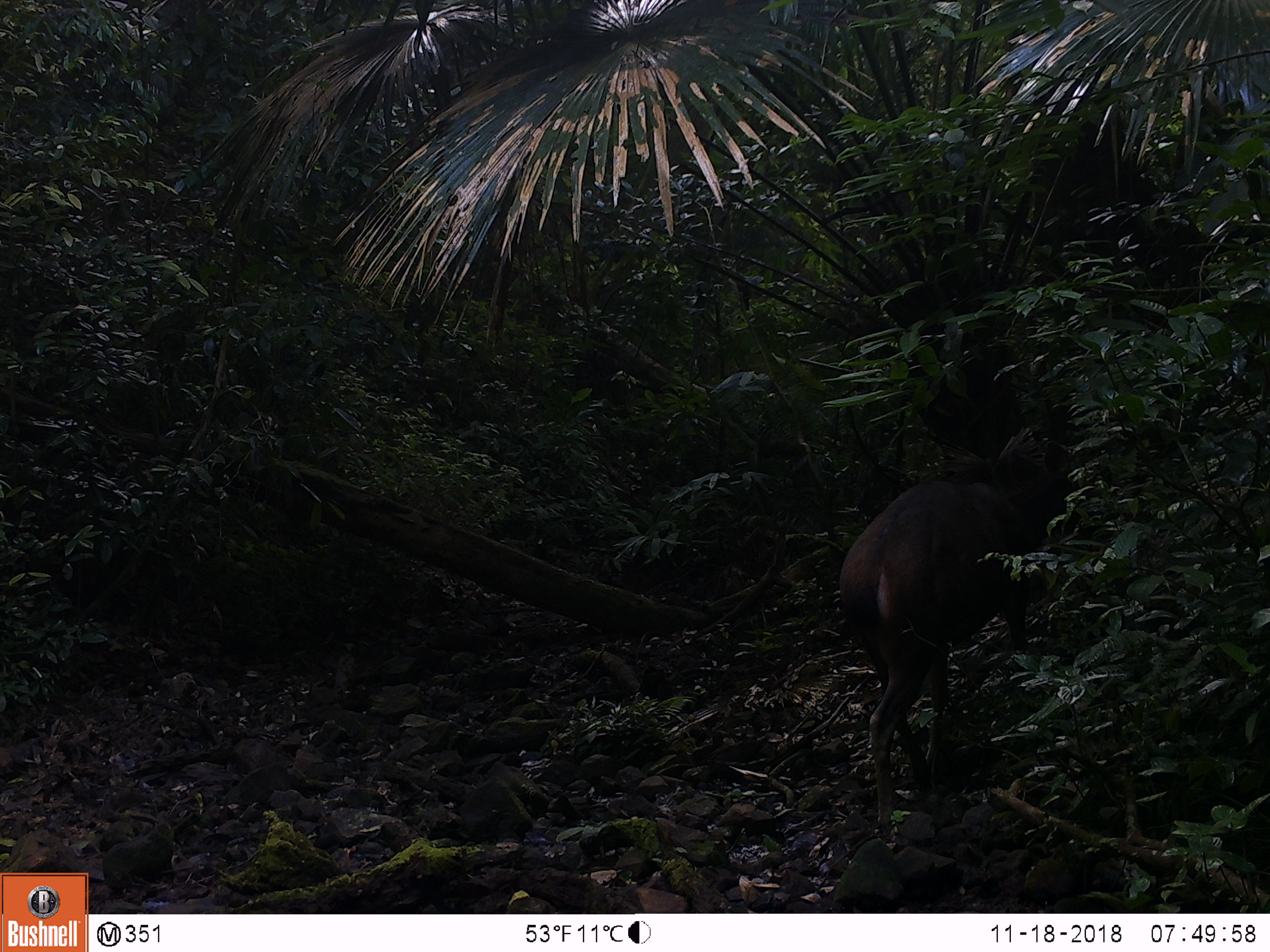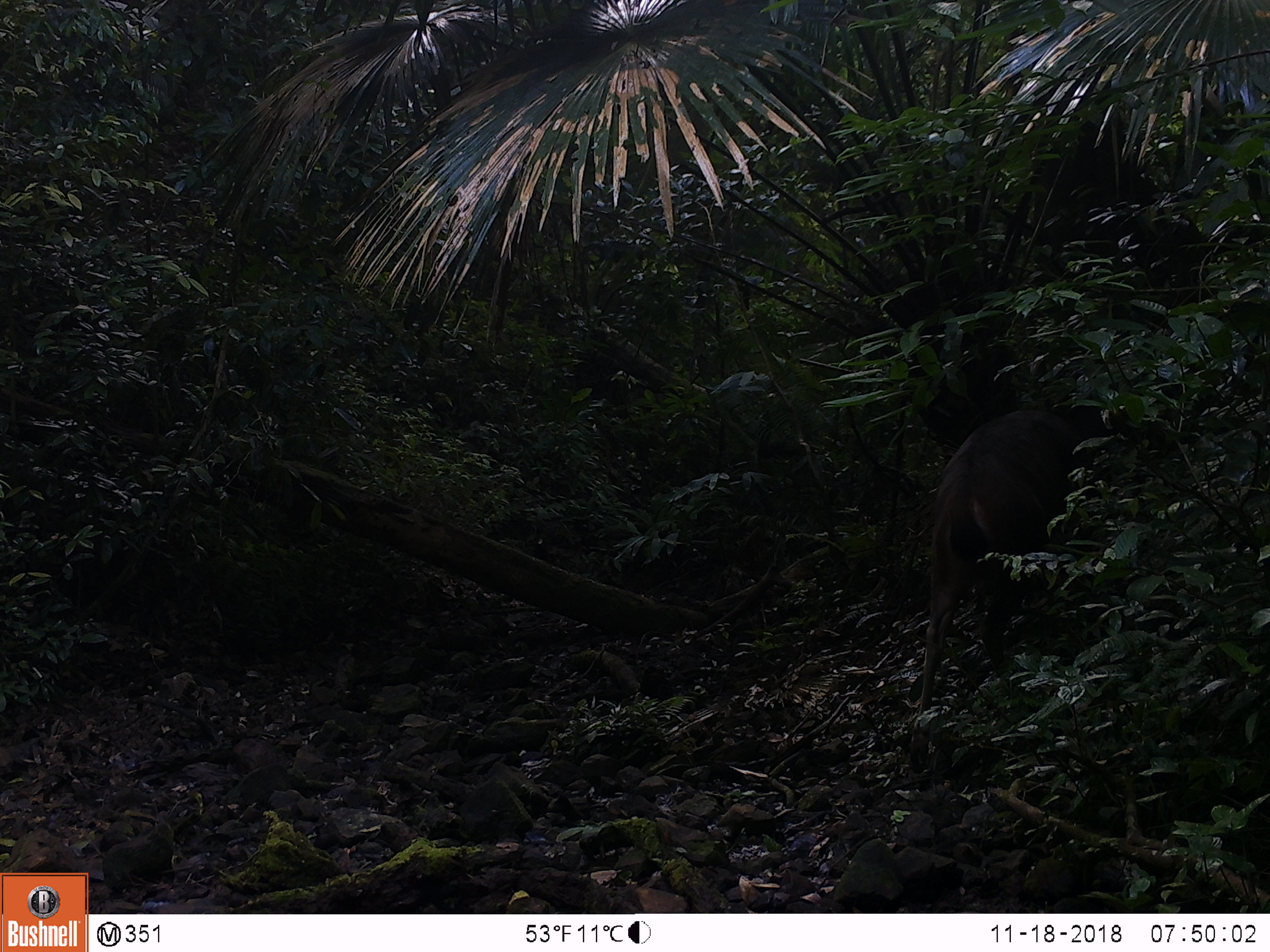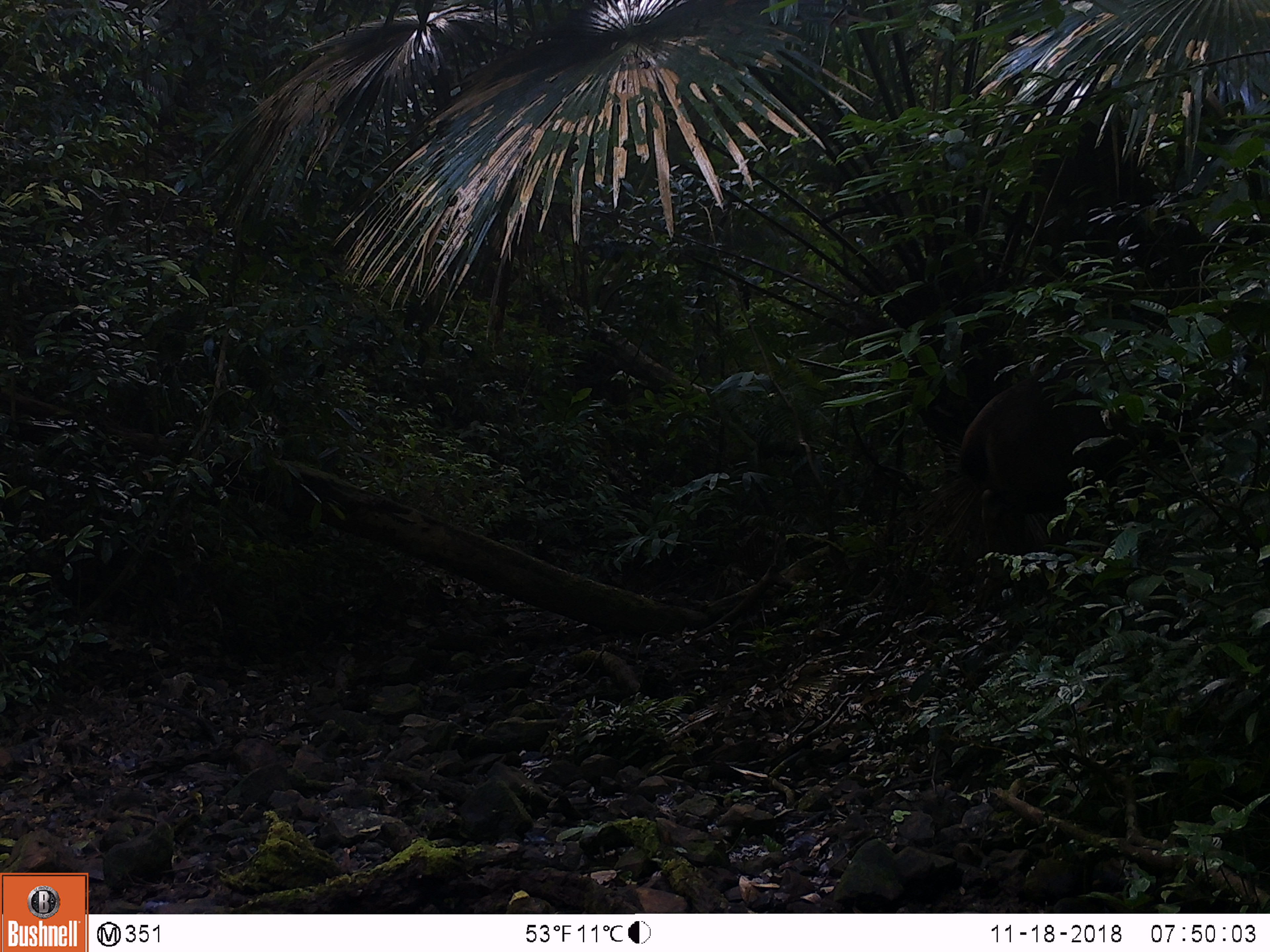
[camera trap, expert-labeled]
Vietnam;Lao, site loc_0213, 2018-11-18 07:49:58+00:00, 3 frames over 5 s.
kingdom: Animalia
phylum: Chordata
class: Mammalia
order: Artiodactyla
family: Cervidae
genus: Rusa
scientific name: Rusa unicolor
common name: sambar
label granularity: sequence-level